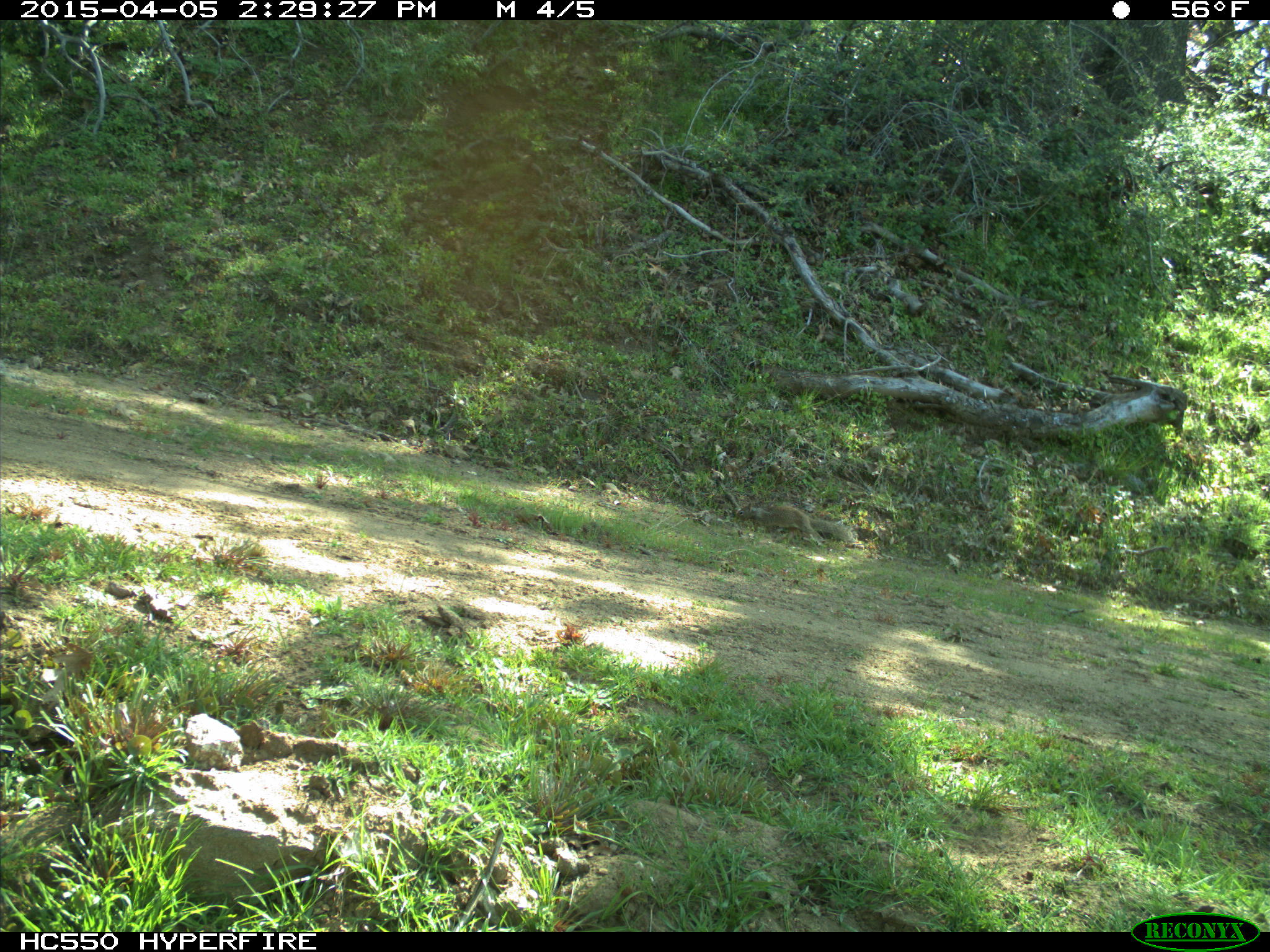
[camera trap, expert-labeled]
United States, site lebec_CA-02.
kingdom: Animalia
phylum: Chordata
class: Mammalia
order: Rodentia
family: Sciuridae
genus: Otospermophilus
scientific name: Otospermophilus beecheyi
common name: california ground squirrel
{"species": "Otospermophilus beecheyi (california ground squirrel)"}